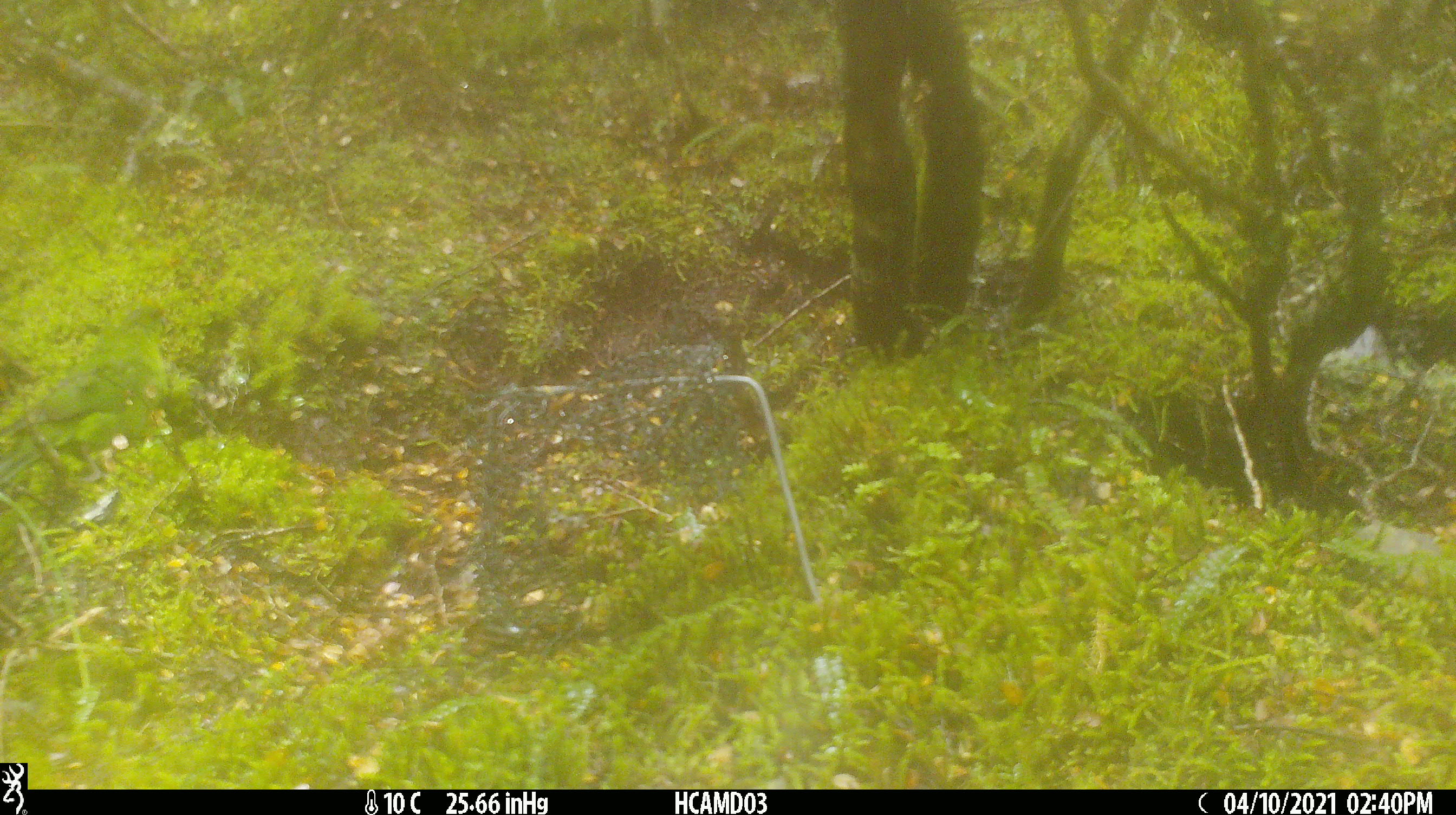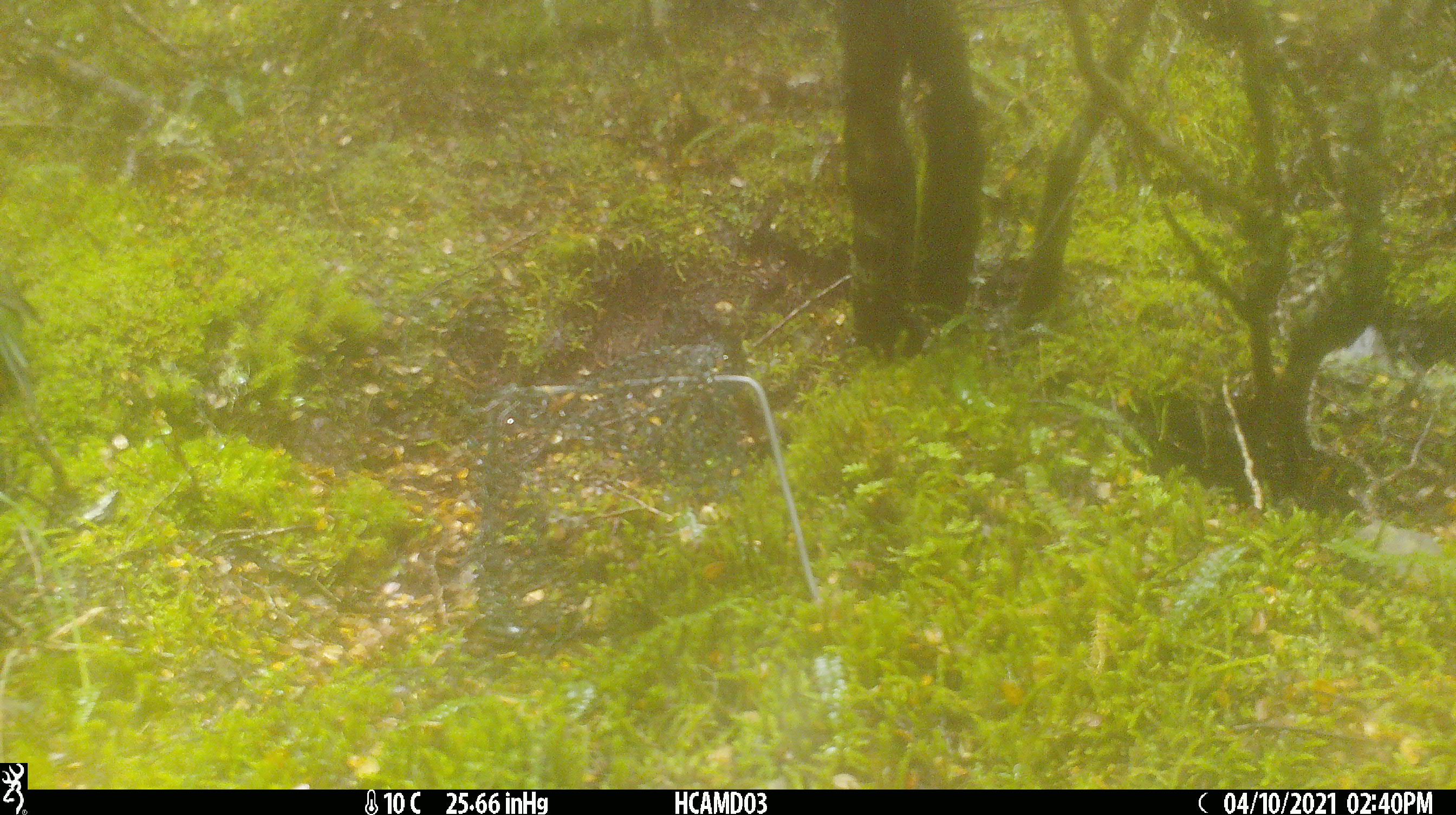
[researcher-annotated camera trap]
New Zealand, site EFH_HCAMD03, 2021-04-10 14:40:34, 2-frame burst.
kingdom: Animalia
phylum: Chordata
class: Aves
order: Psittaciformes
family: Psittaculidae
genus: Cyanoramphus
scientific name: Cyanoramphus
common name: parakeet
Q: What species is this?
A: Parakeet (Cyanoramphus).